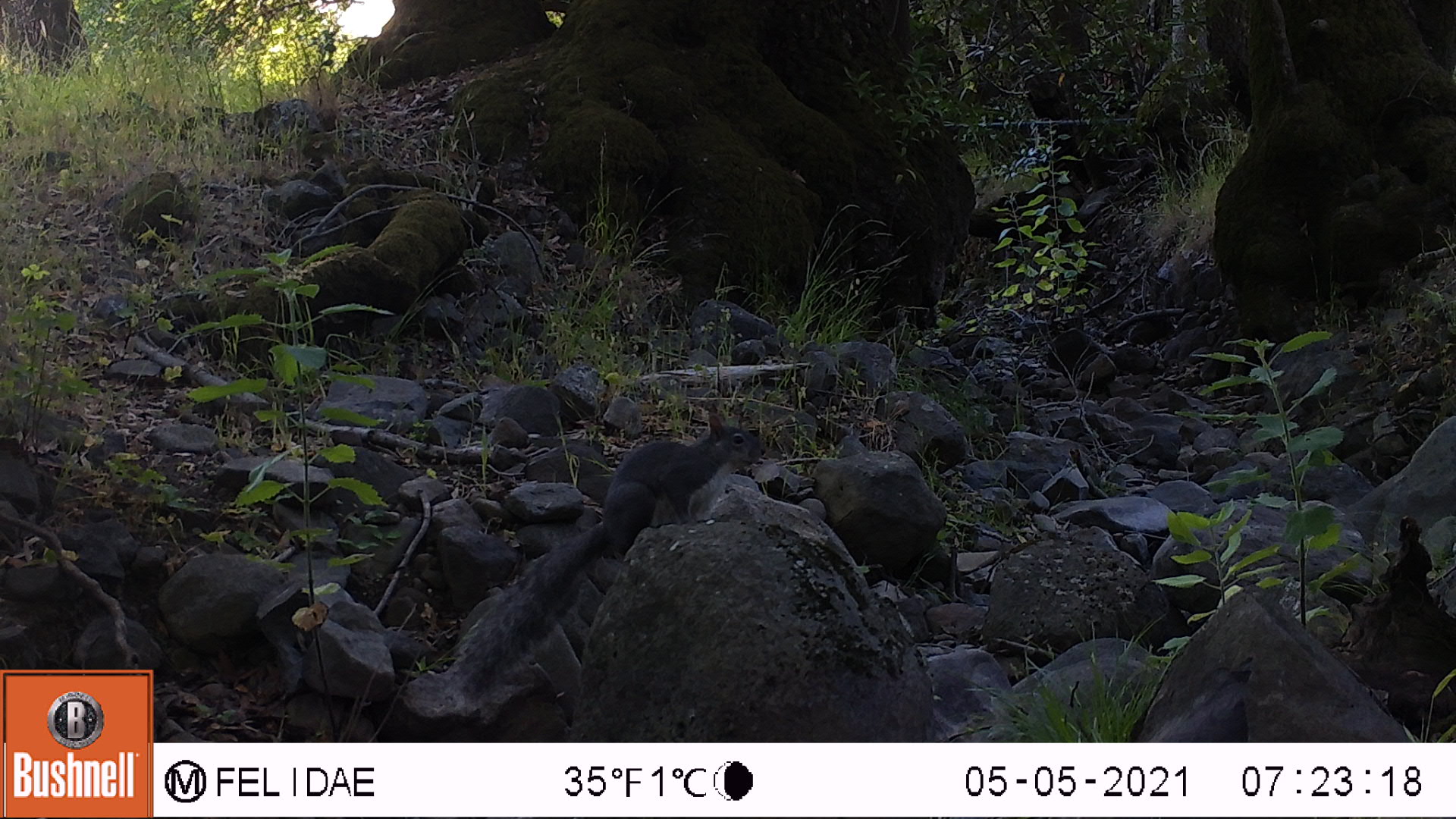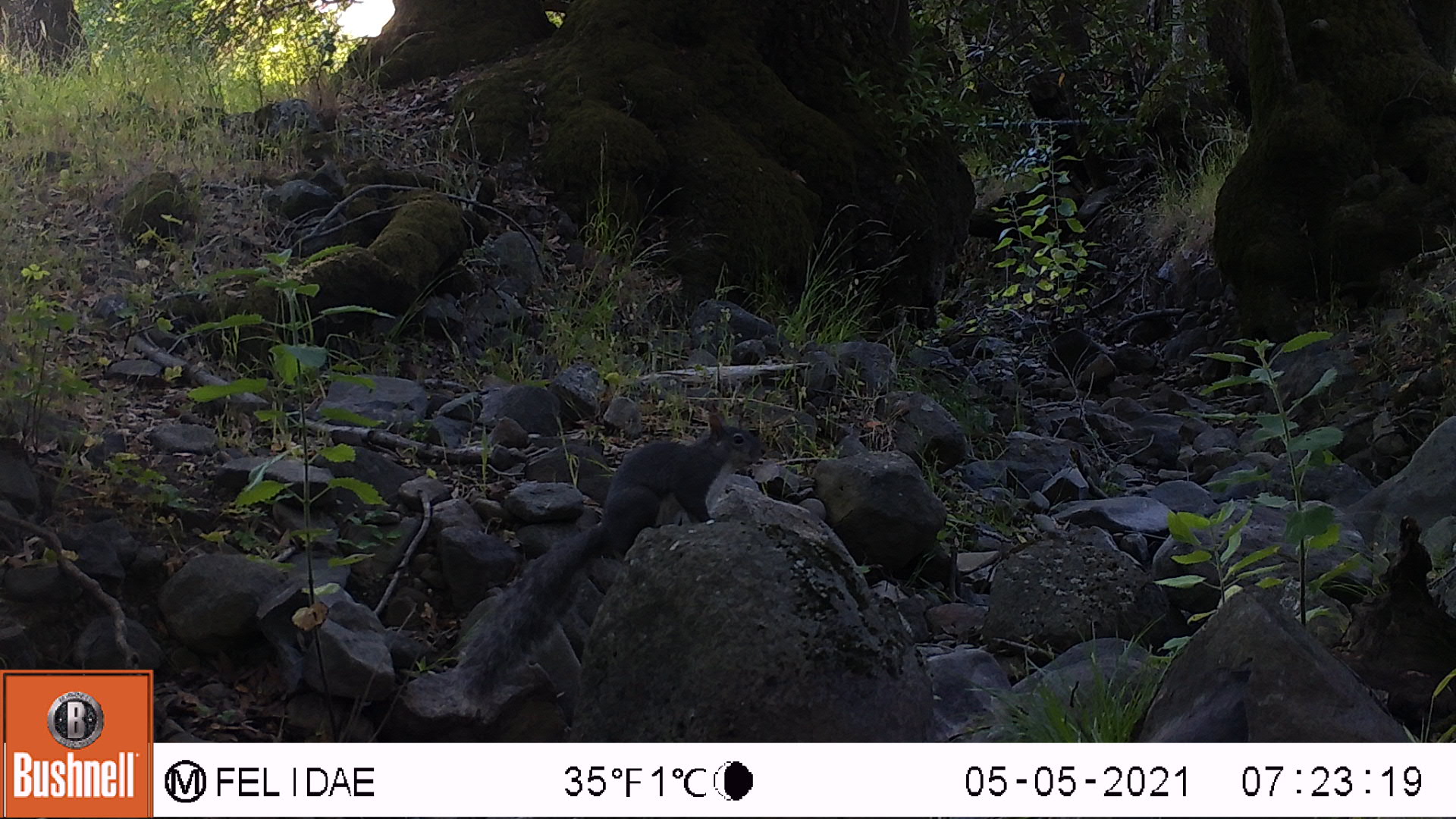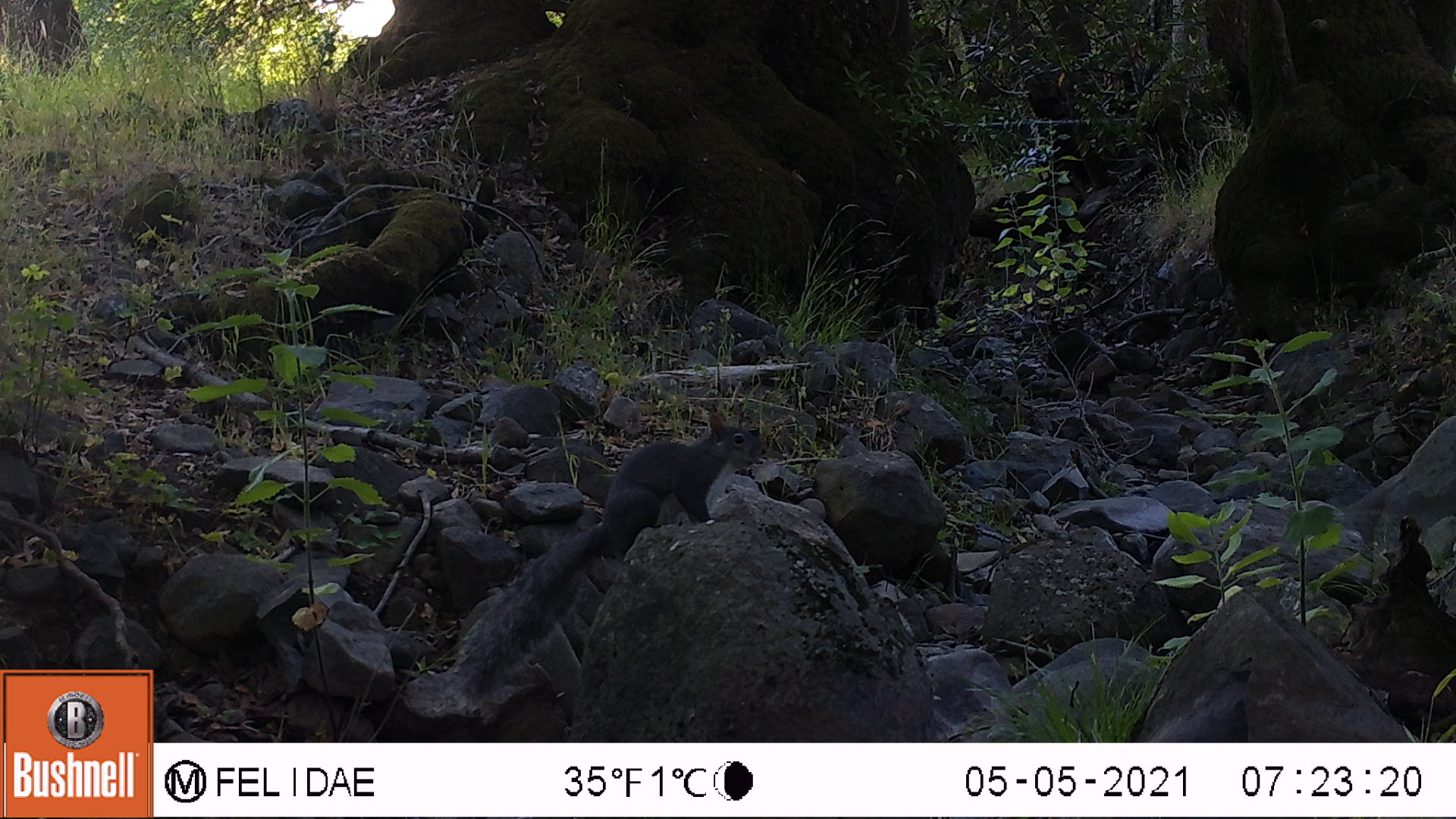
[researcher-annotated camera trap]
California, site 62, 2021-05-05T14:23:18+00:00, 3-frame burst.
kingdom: Animalia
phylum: Chordata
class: Mammalia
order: Rodentia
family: Sciuridae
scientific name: Sciuridae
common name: squirrel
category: unknown squirrel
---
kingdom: Animalia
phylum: Chordata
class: Mammalia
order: Rodentia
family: Sciuridae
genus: Sciurus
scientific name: Sciurus griseus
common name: western gray squirrel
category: western grey squirrel